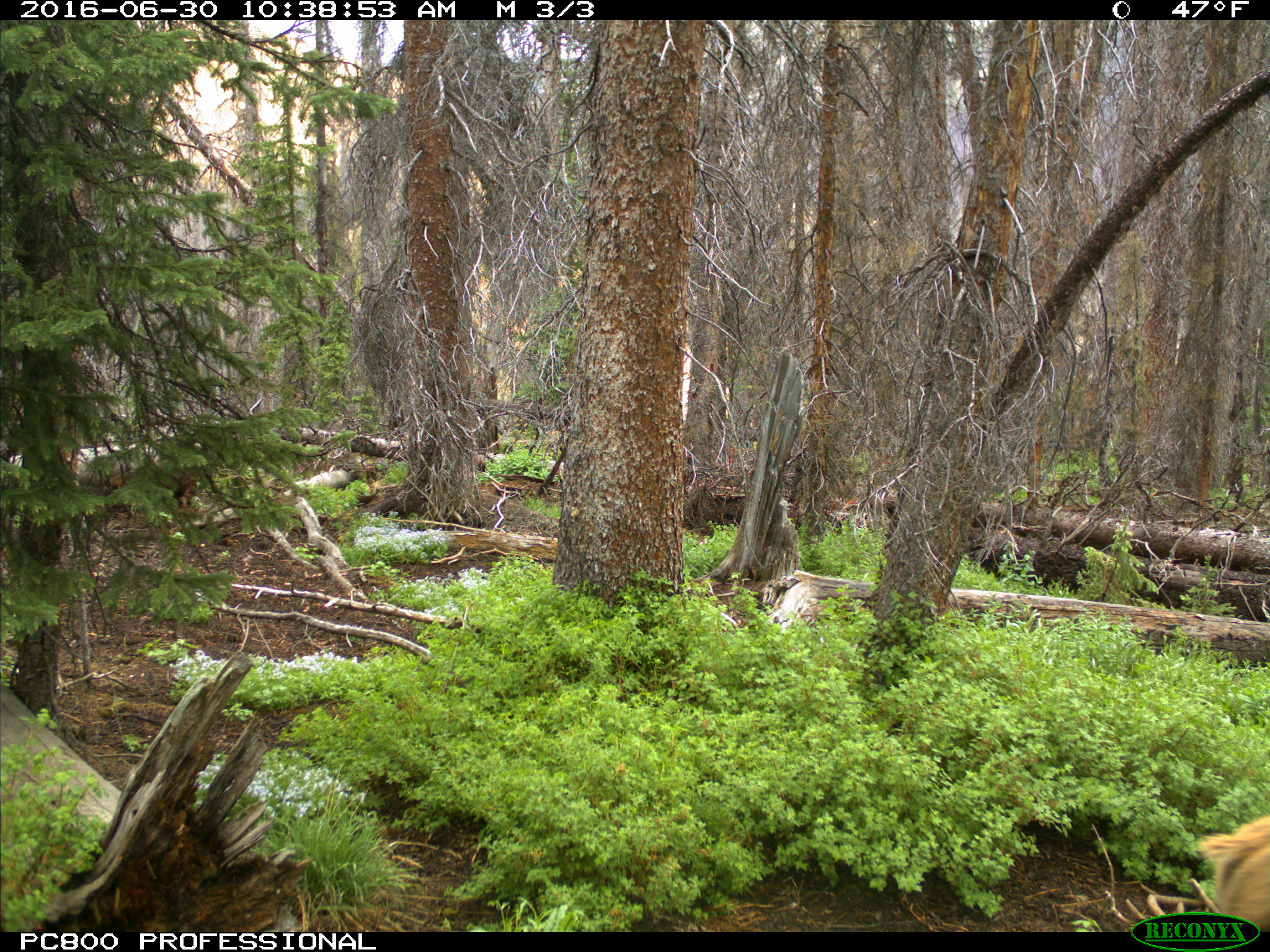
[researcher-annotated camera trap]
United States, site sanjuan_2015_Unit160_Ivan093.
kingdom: Animalia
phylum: Chordata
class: Mammalia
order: Artiodactyla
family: Cervidae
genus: Cervus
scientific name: Cervus elaphus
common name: red deer